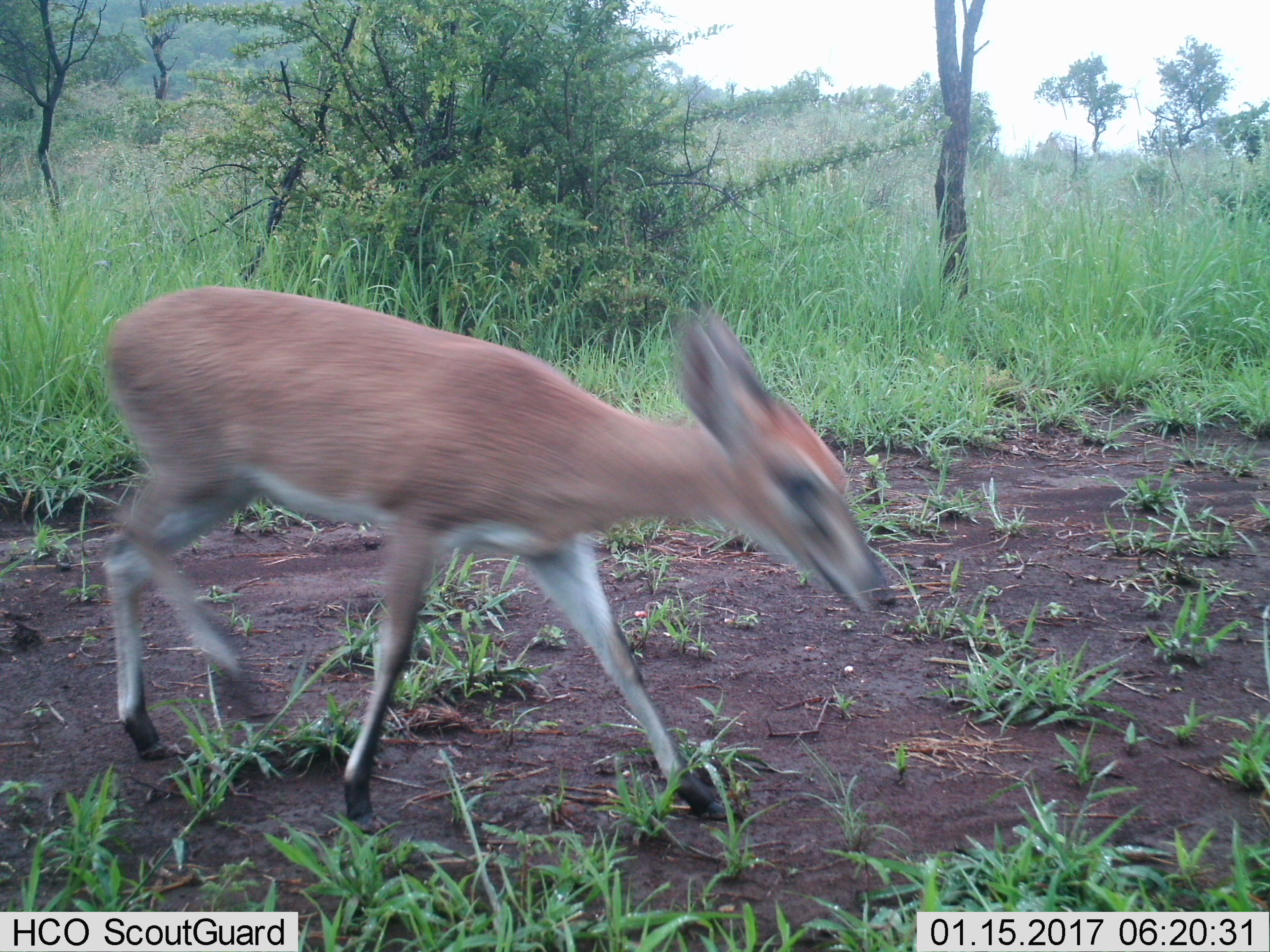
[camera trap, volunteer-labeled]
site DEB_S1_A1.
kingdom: Animalia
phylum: Chordata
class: Mammalia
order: Artiodactyla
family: Bovidae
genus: Sylvicapra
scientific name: Sylvicapra grimmia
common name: common duiker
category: duikercommongrey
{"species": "duikercommongrey (common duiker) (Sylvicapra grimmia)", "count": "1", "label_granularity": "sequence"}